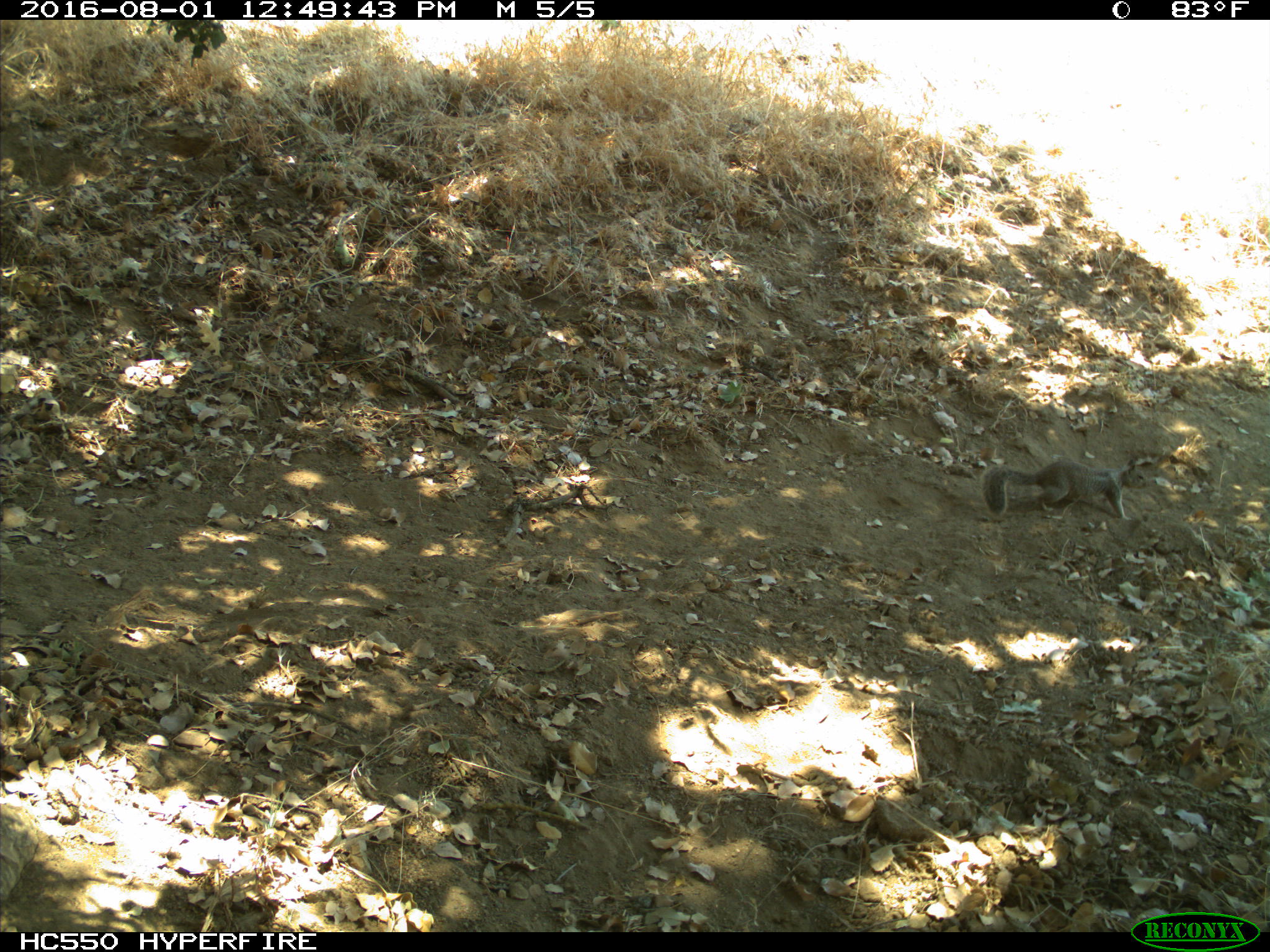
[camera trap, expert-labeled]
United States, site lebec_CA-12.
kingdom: Animalia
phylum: Chordata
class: Mammalia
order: Rodentia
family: Sciuridae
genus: Otospermophilus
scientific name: Otospermophilus beecheyi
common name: california ground squirrel